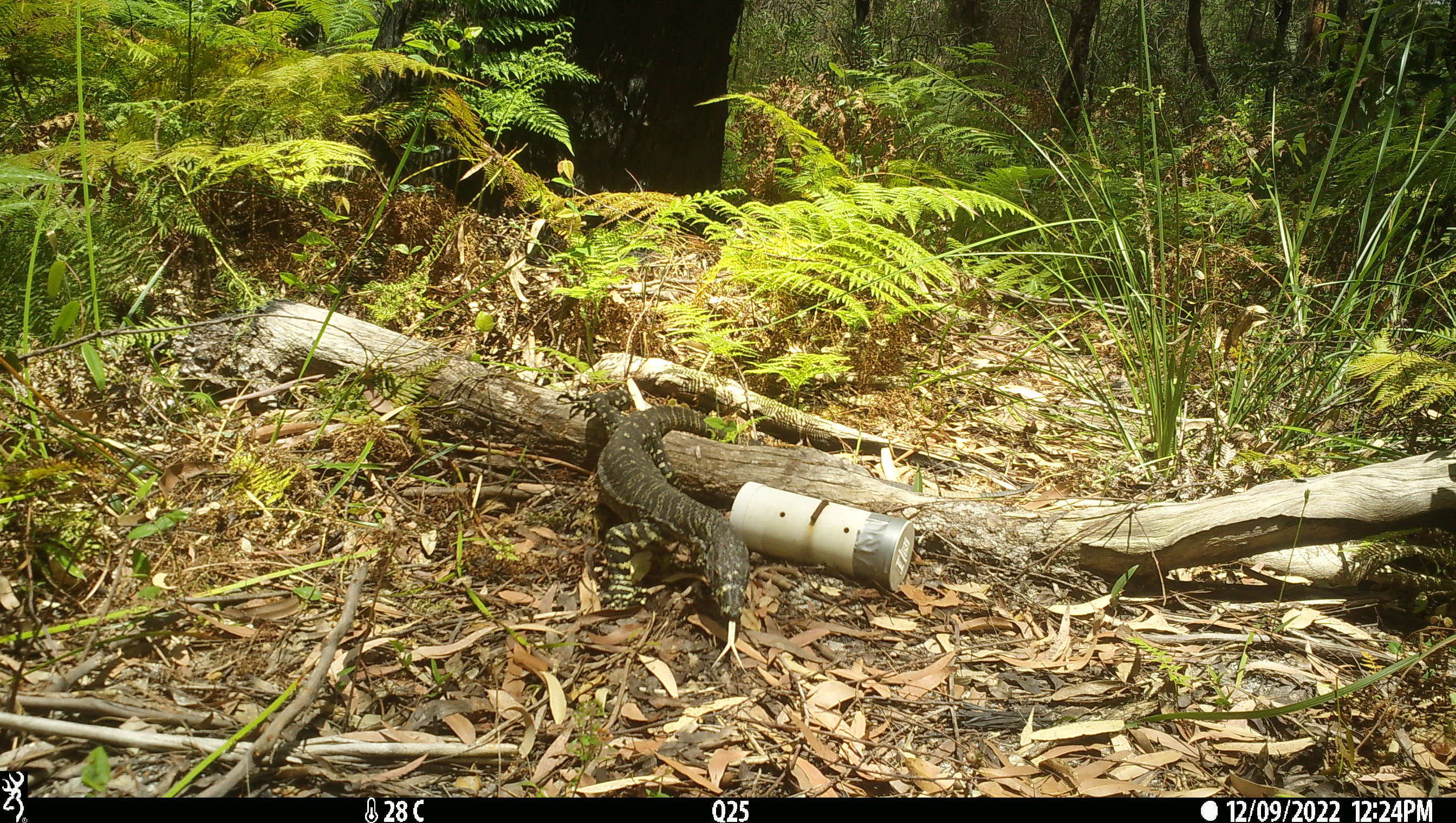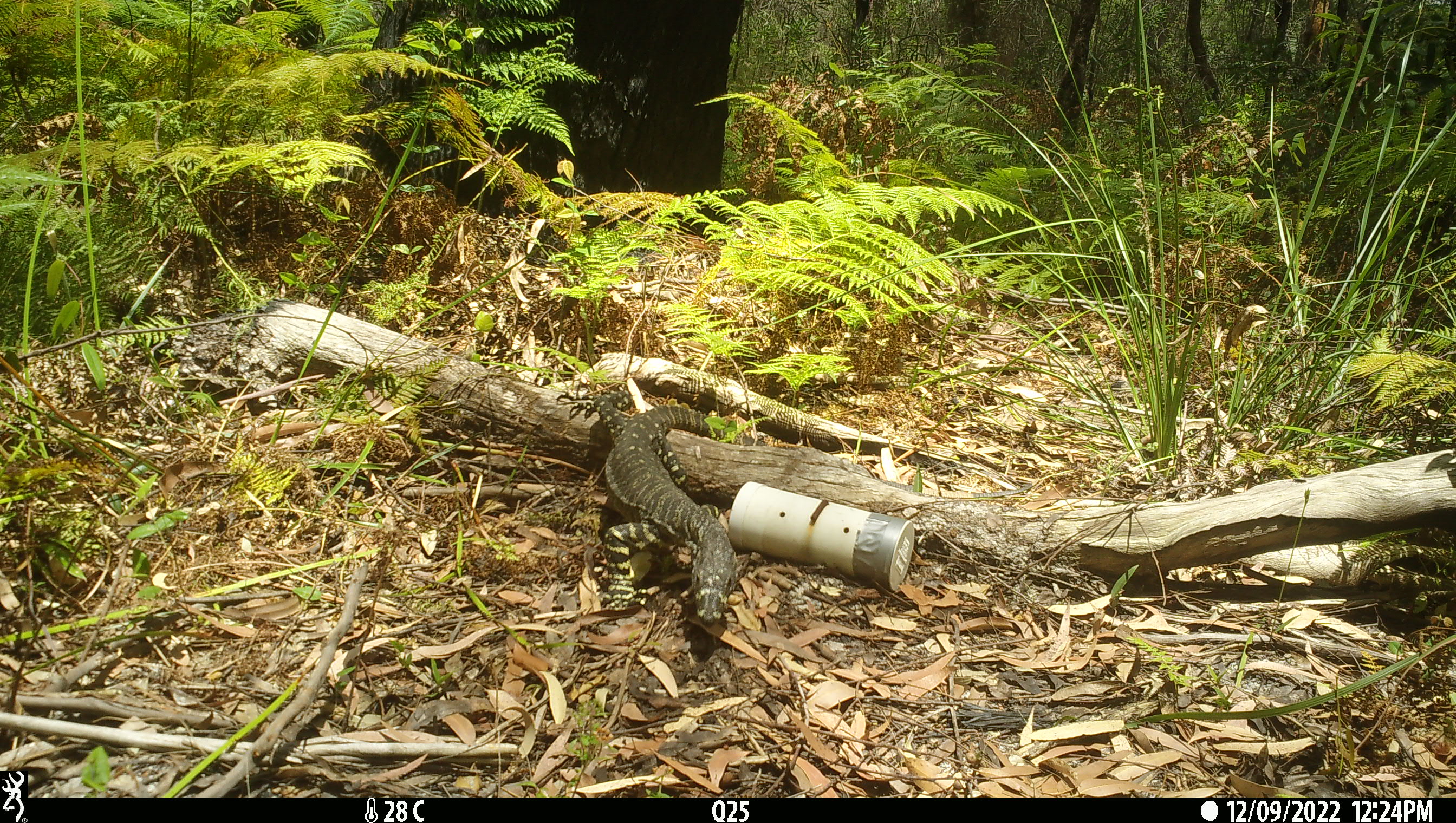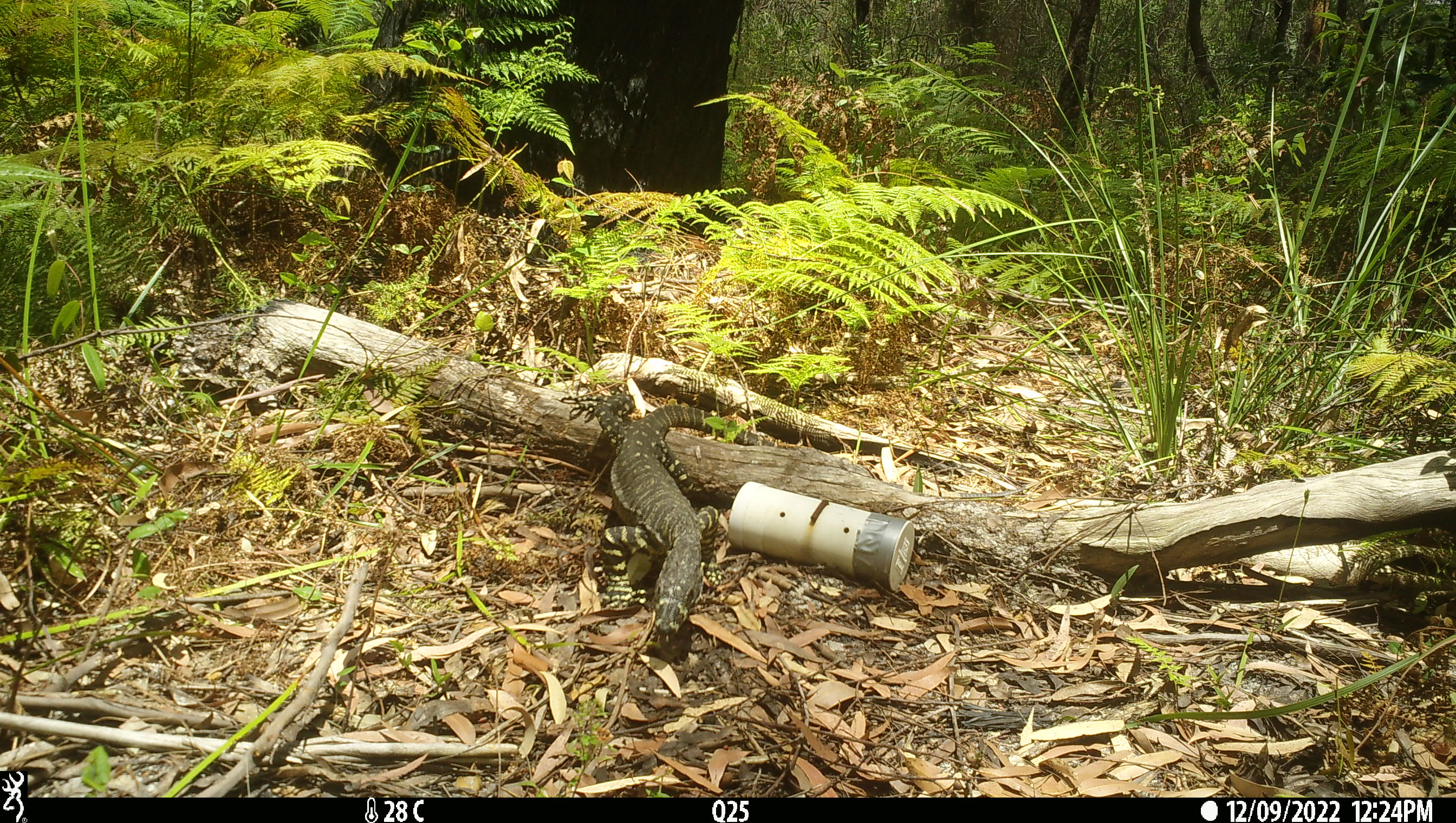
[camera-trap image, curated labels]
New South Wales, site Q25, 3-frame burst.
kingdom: Animalia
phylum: Chordata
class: Reptilia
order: Squamata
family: Varanidae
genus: Varanus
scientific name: Varanus varius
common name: lace monitor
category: goanna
Goanna (lace monitor) (Varanus varius).